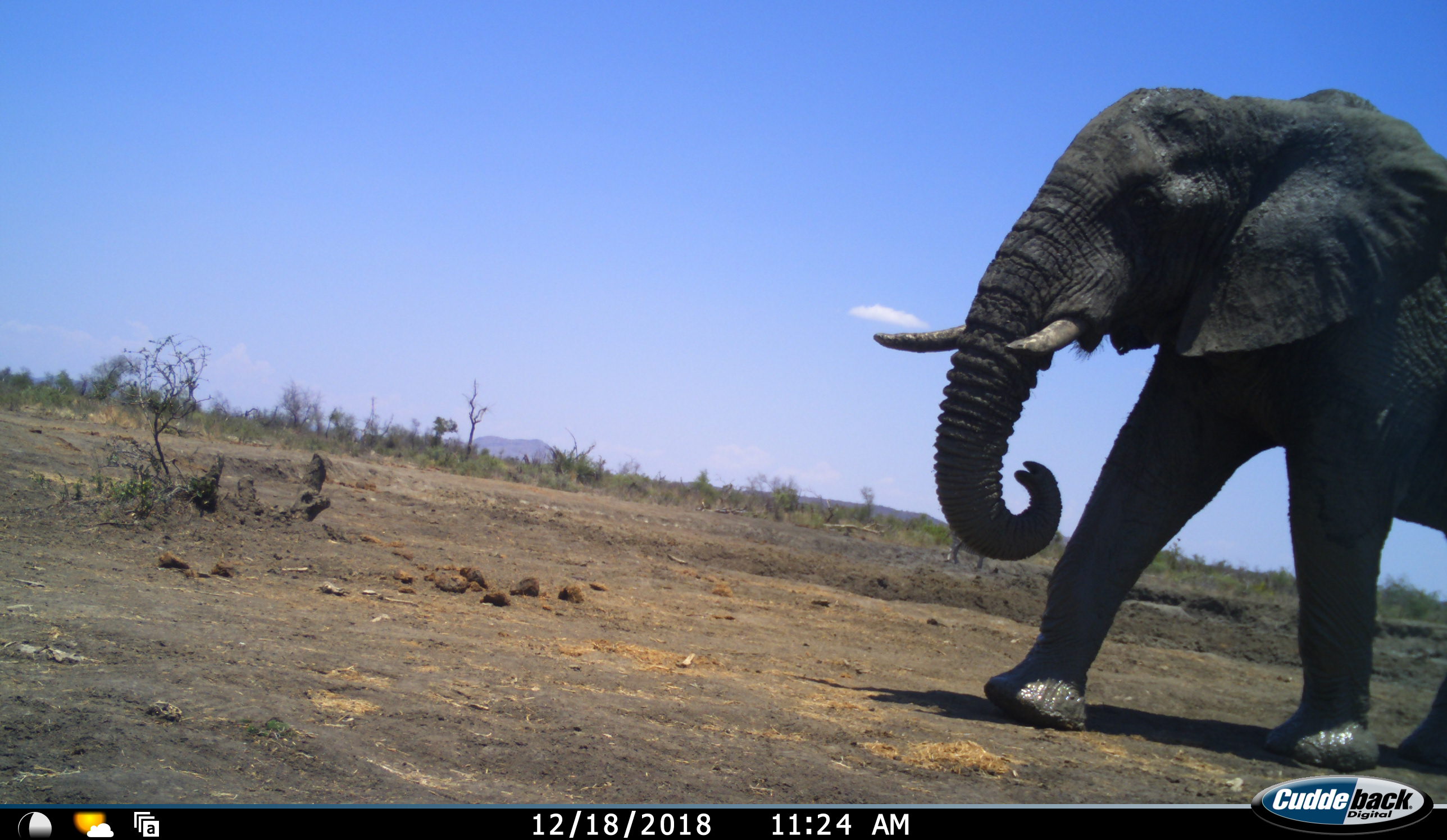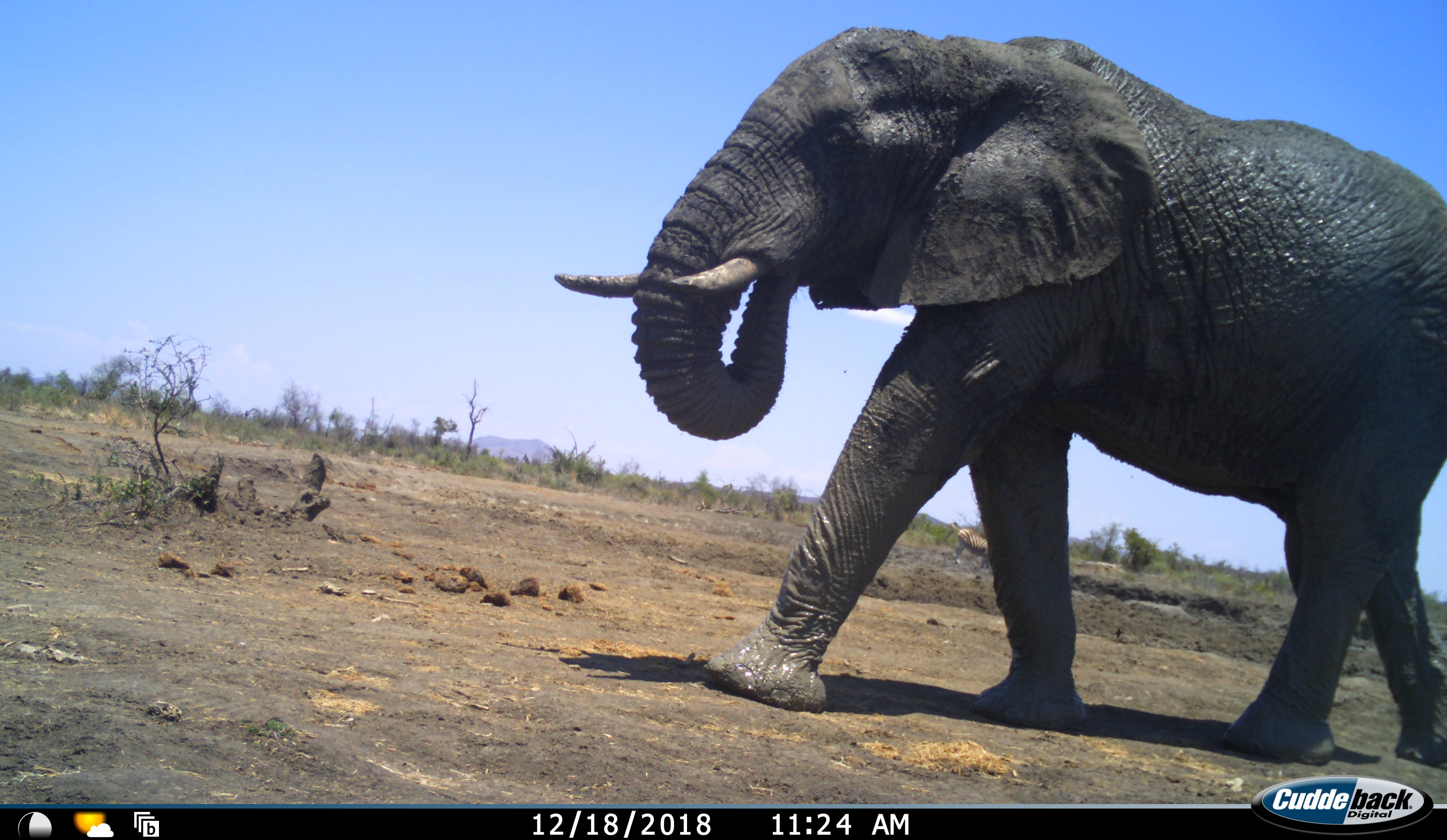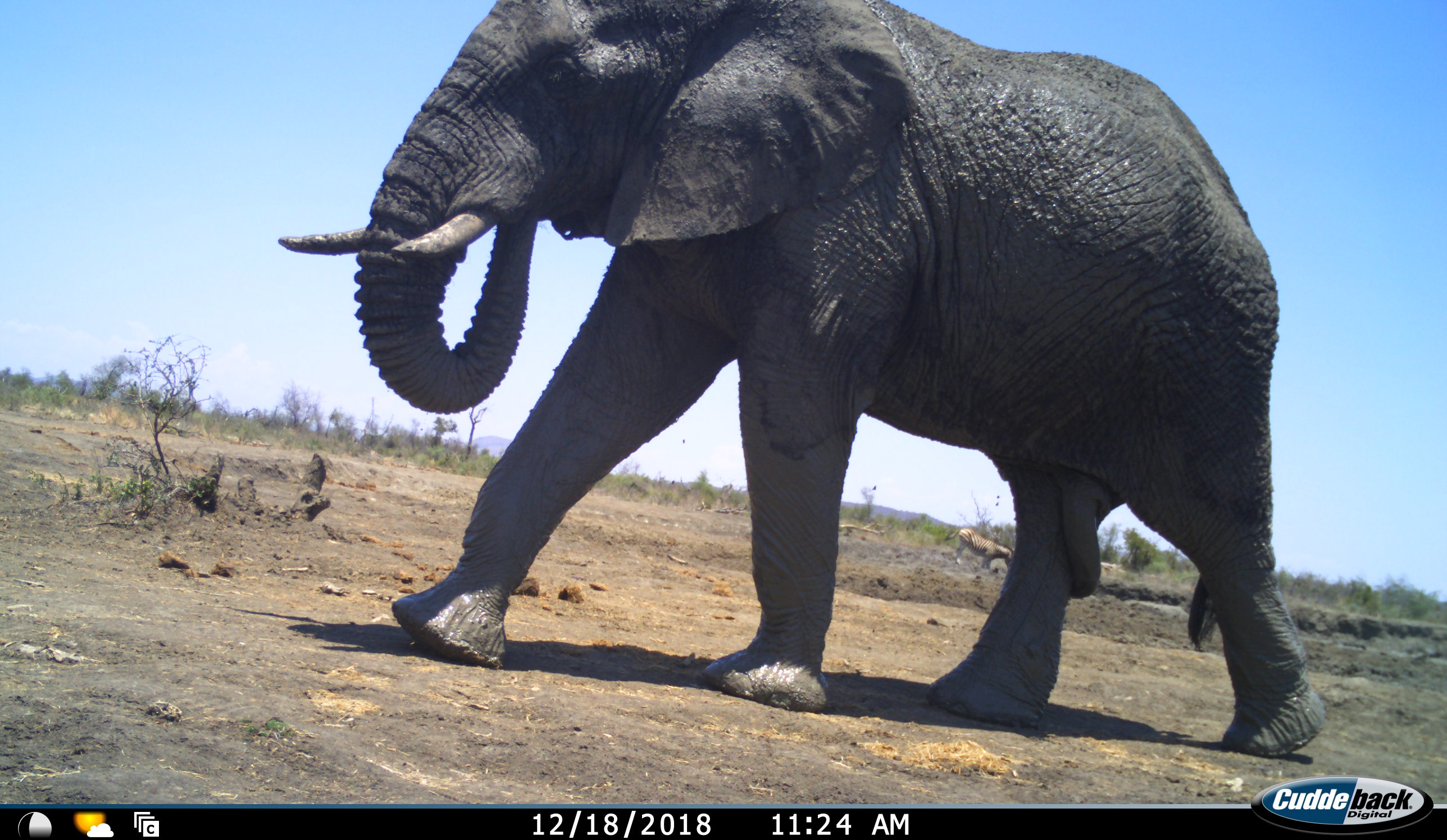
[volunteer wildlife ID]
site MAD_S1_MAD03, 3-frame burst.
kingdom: Animalia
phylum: Chordata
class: Mammalia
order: Proboscidea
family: Elephantidae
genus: Loxodonta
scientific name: Loxodonta africana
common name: african bush elephant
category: elephant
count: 1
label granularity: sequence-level